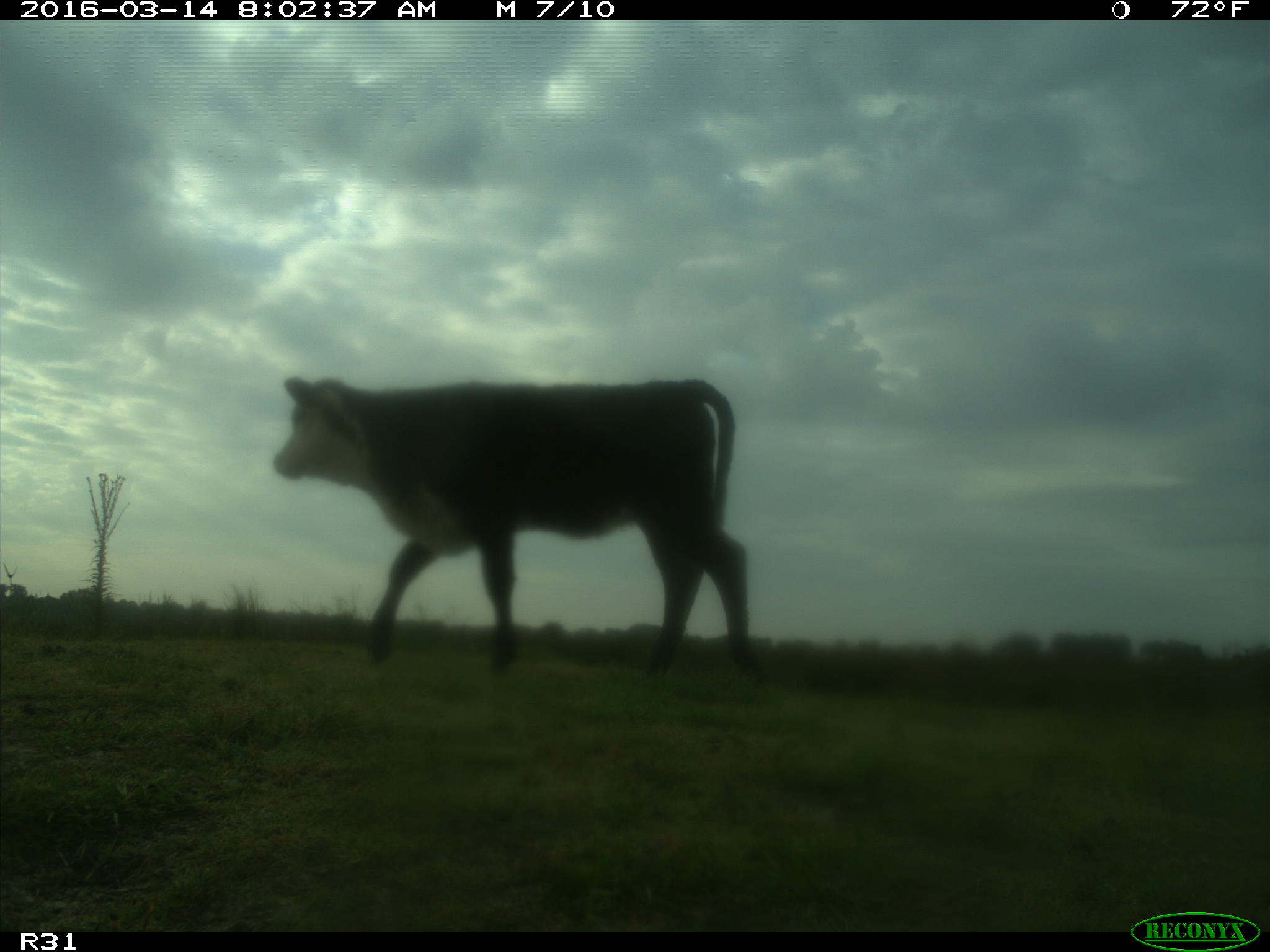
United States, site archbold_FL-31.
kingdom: Animalia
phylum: Chordata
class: Mammalia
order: Artiodactyla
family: Bovidae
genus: Bos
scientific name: Bos taurus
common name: domestic cow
Bos taurus (domestic cow).